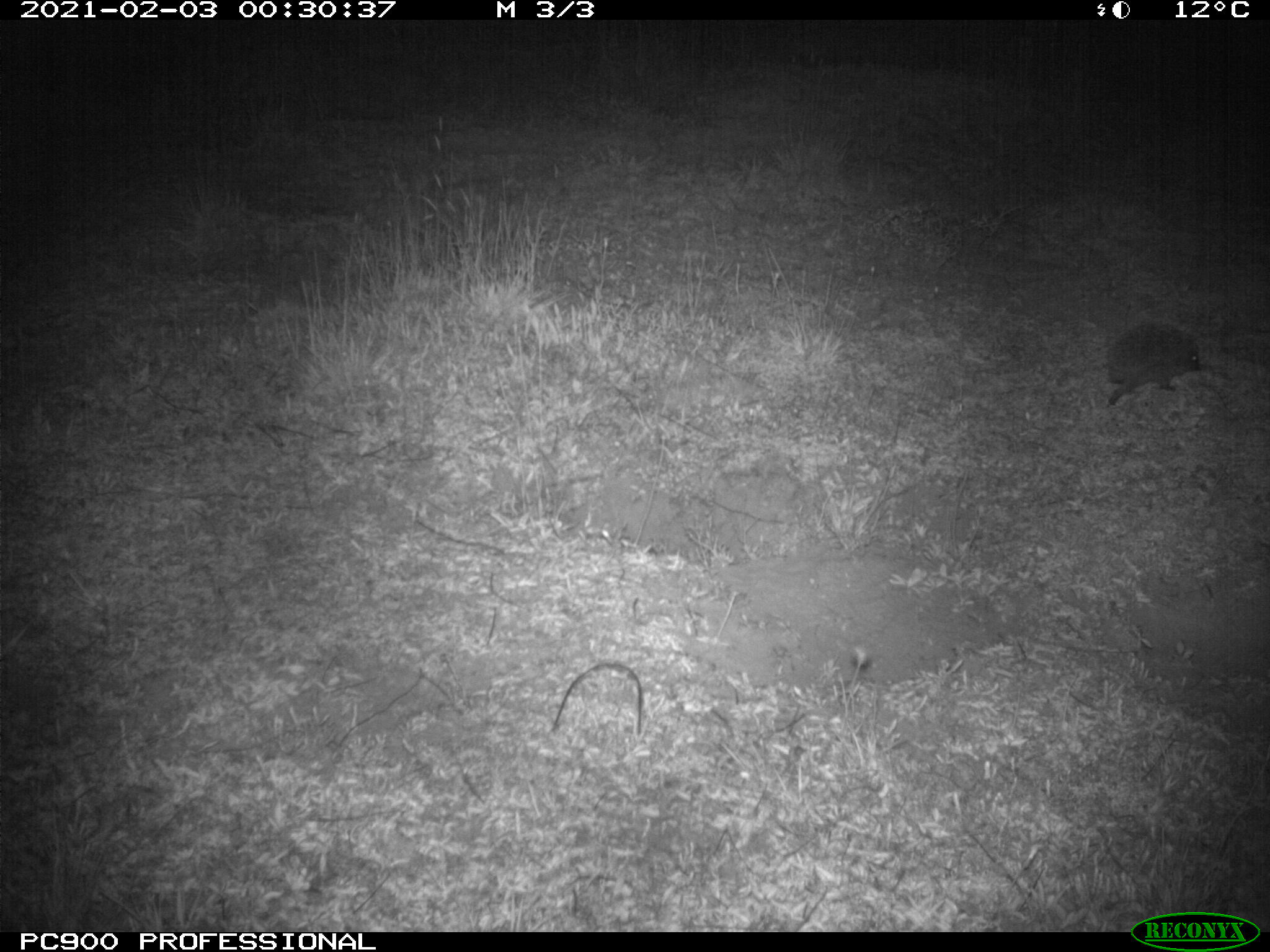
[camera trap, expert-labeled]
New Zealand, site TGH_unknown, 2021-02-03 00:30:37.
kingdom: Animalia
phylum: Chordata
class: Mammalia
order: Eulipotyphla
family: Erinaceidae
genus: Erinaceus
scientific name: Erinaceus europaeus europaeus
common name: european hedgehog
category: hedgehog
Hedgehog (european hedgehog) (Erinaceus europaeus europaeus).